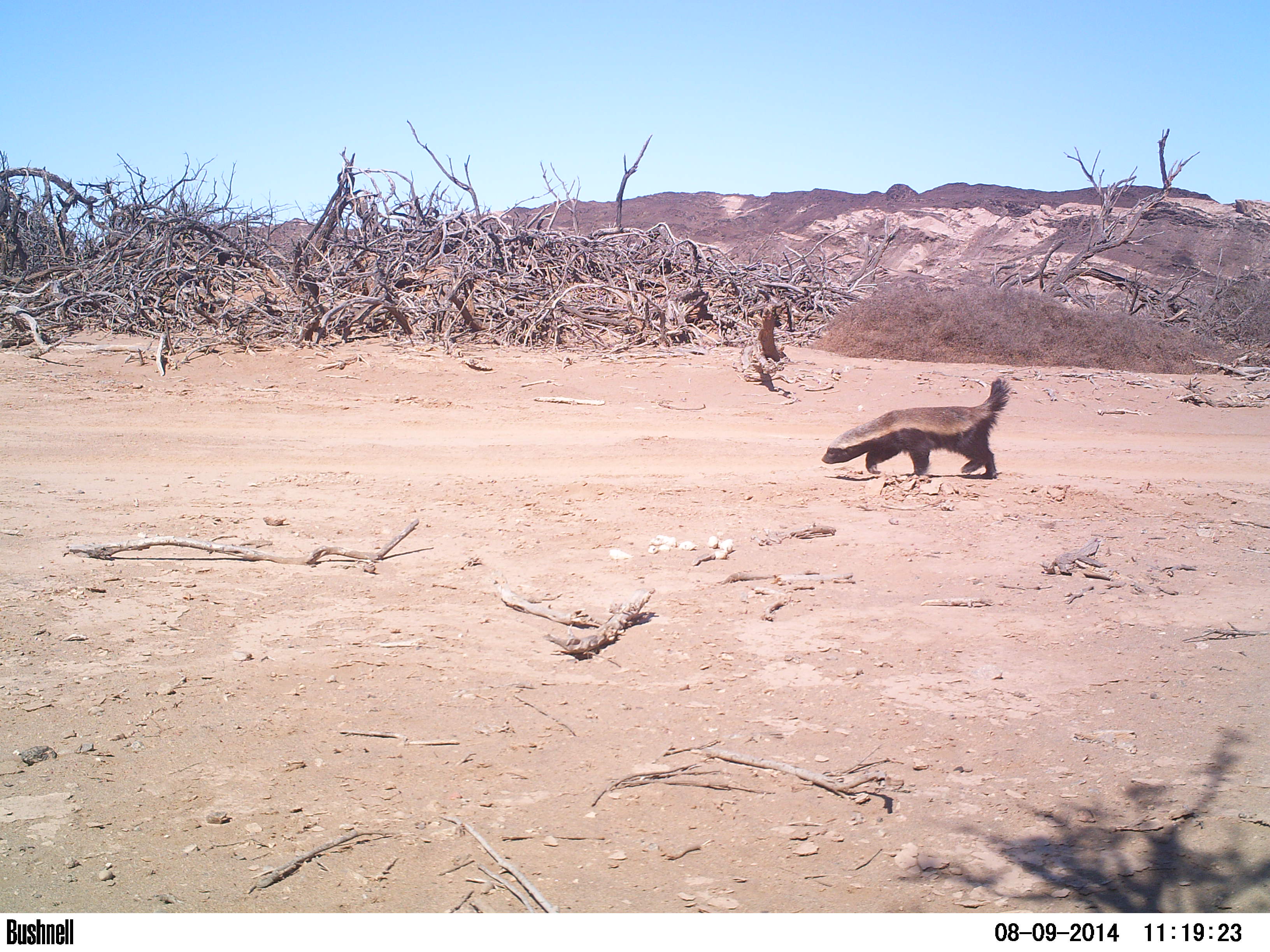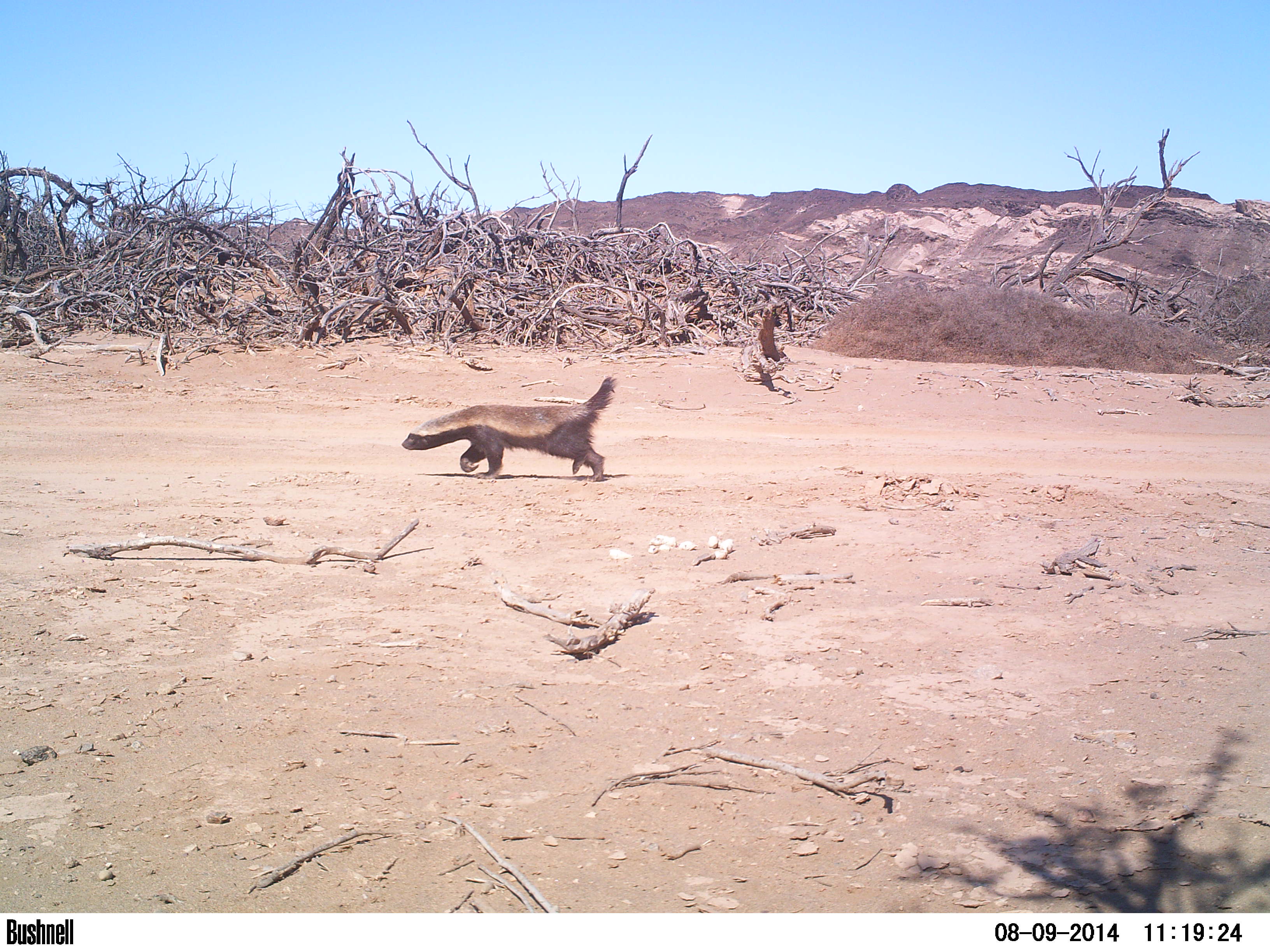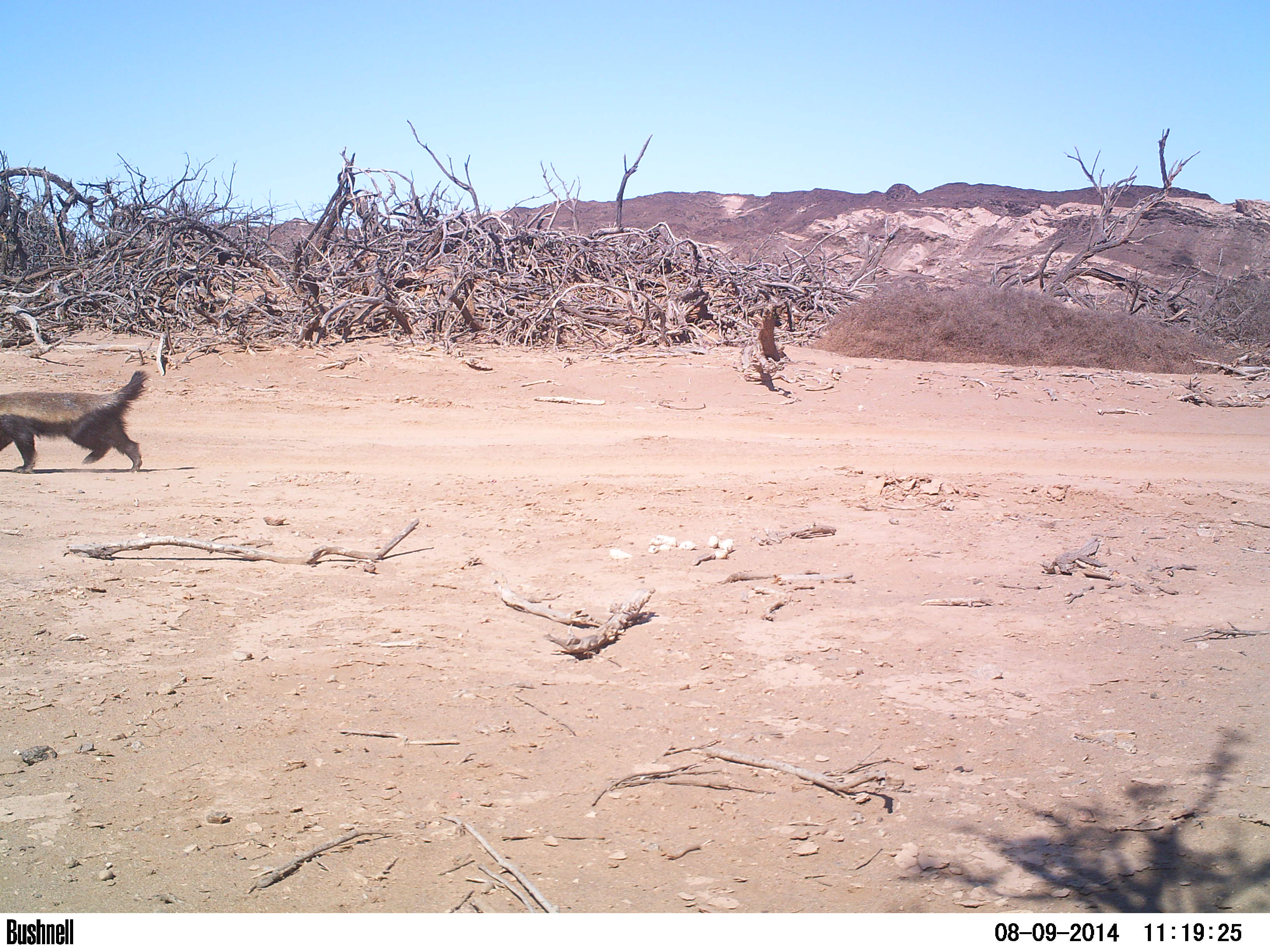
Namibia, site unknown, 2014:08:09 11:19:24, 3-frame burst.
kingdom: Animalia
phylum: Chordata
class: Mammalia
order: Carnivora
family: Mustelidae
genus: Mellivora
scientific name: Mellivora capensis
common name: ratel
Mellivora capensis (ratel).